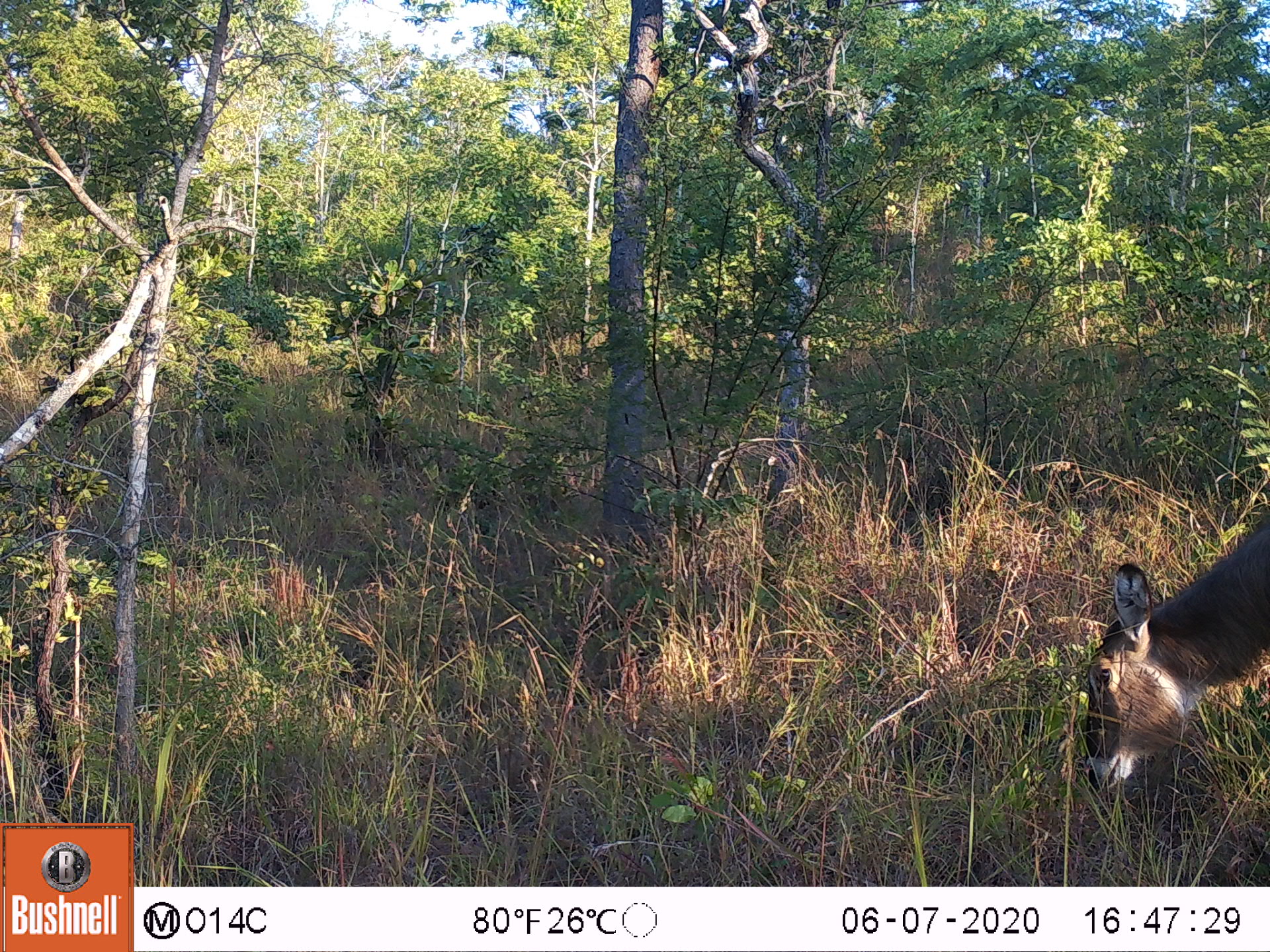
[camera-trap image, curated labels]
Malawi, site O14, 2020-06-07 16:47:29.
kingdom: Animalia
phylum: Chordata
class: Mammalia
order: Artiodactyla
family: Bovidae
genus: Kobus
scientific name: Kobus ellipsiprymnus ellipsiprymnus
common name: common waterbuck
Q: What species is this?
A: Common waterbuck (Kobus ellipsiprymnus ellipsiprymnus).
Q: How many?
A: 1.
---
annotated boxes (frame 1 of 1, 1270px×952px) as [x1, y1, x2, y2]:
common waterbuck: [1076, 520, 1262, 792]